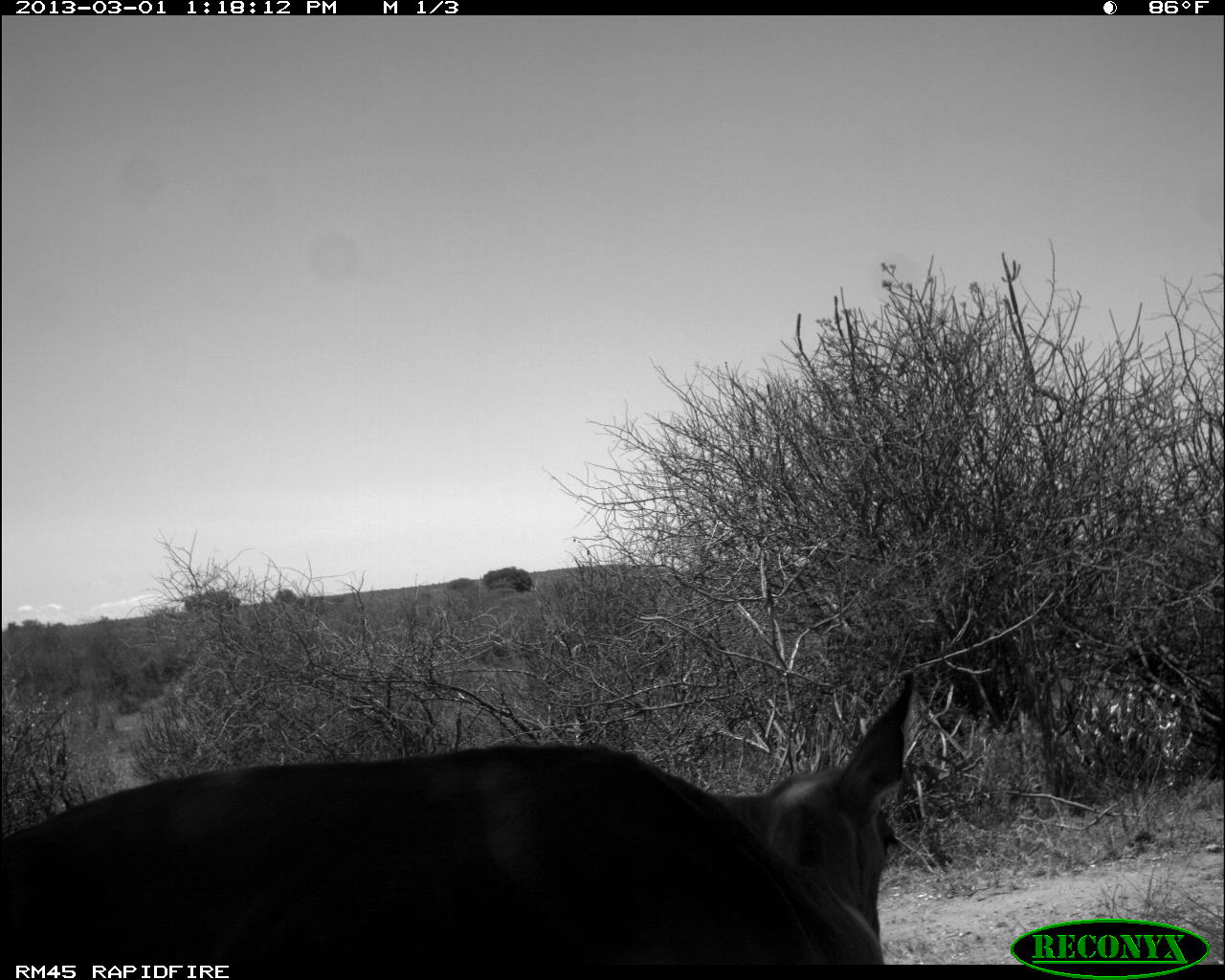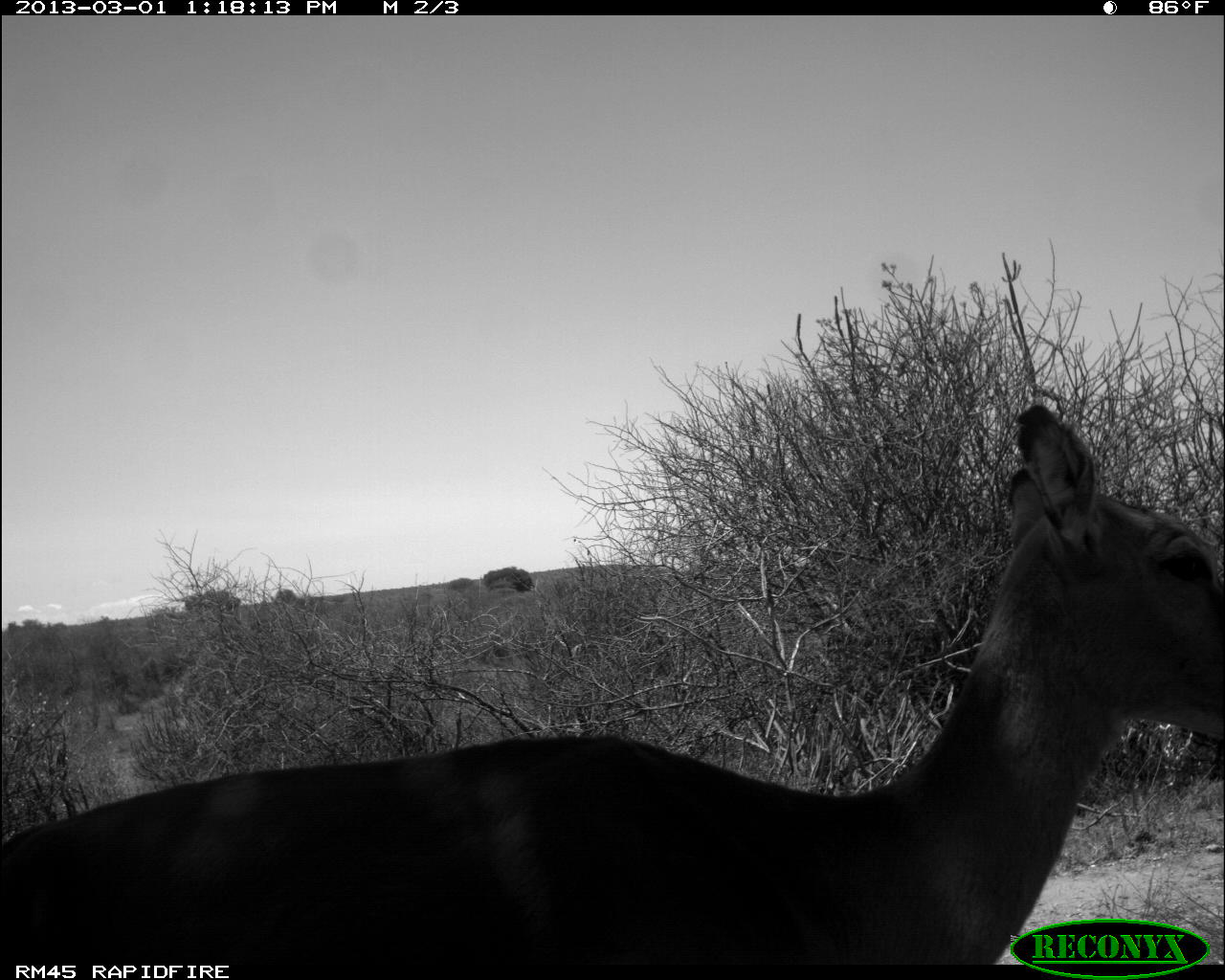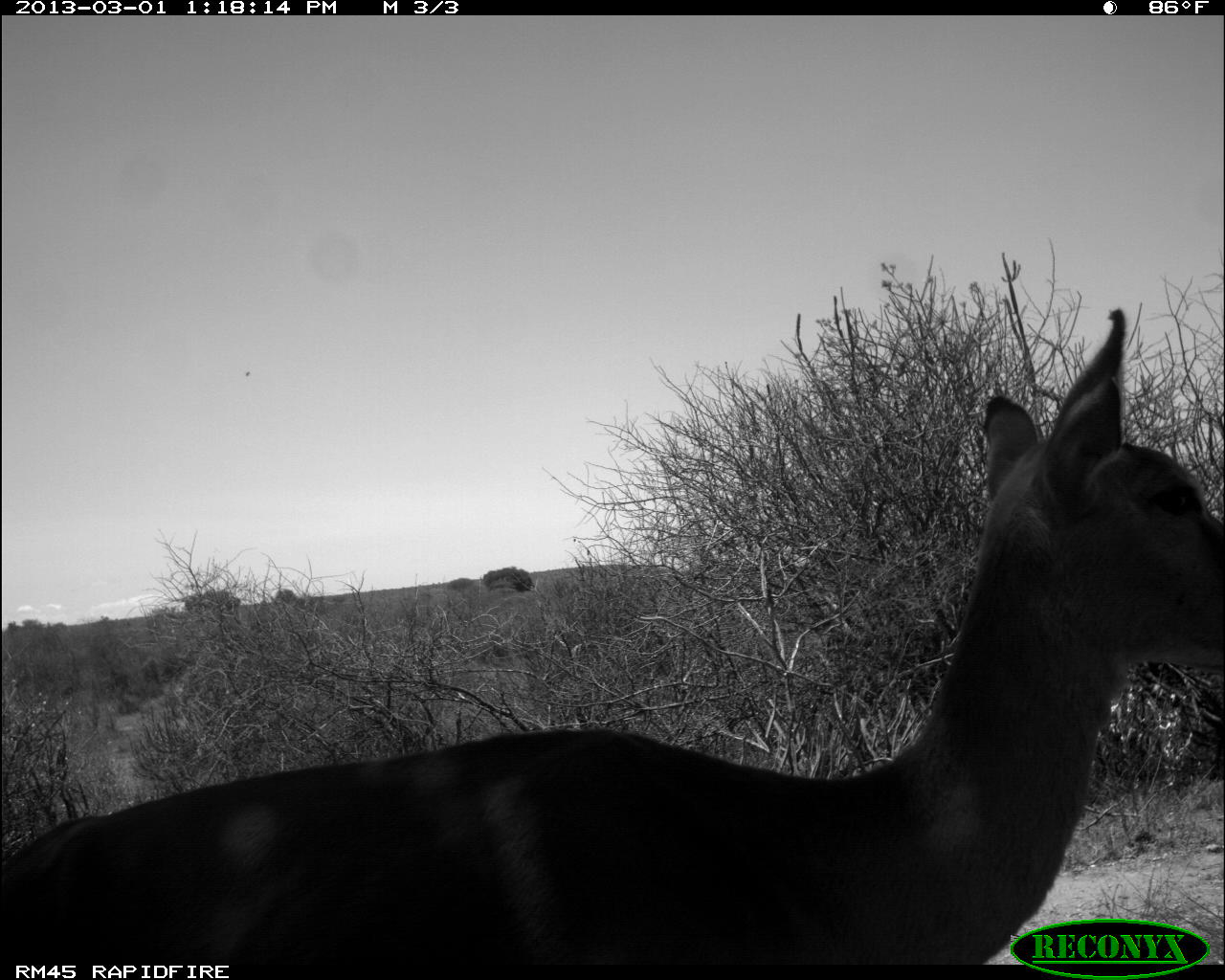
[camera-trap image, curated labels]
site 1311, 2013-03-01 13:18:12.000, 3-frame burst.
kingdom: Animalia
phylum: Chordata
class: Mammalia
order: Artiodactyla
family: Bovidae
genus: Aepyceros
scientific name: Aepyceros melampus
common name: impala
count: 1